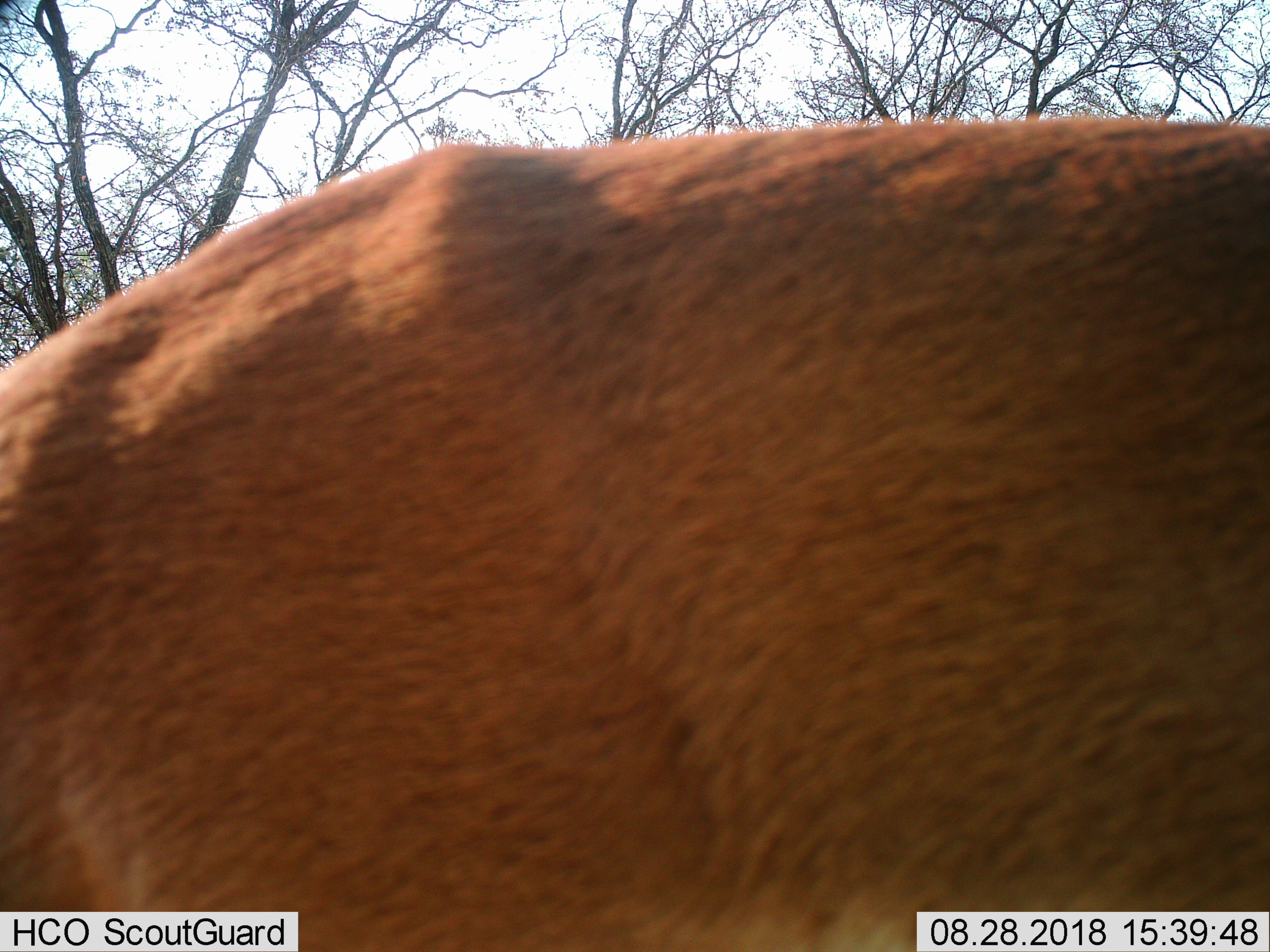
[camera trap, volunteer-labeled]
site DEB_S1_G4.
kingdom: Animalia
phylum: Chordata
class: Mammalia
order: Artiodactyla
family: Bovidae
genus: Aepyceros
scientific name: Aepyceros melampus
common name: impala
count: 1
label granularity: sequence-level